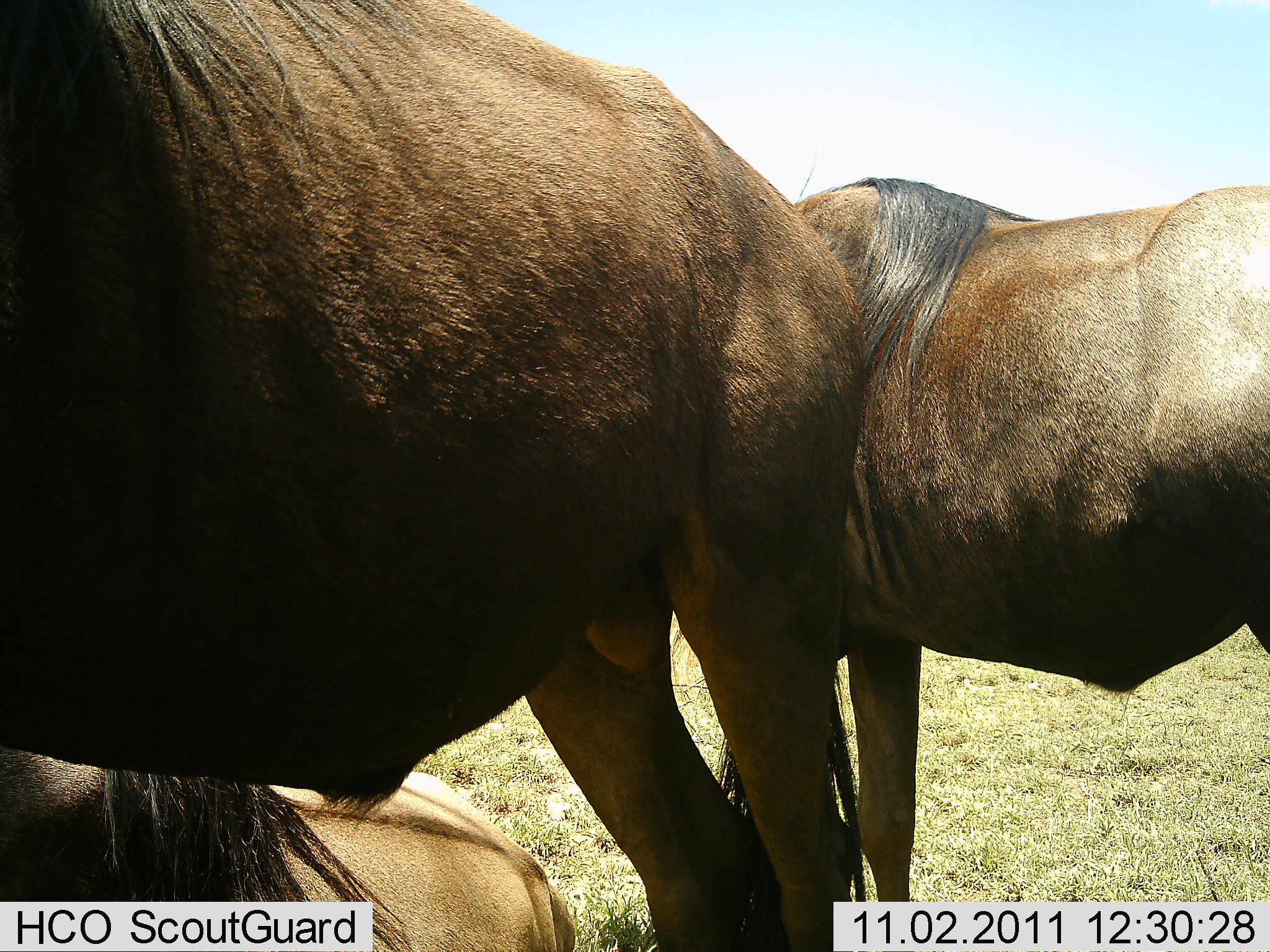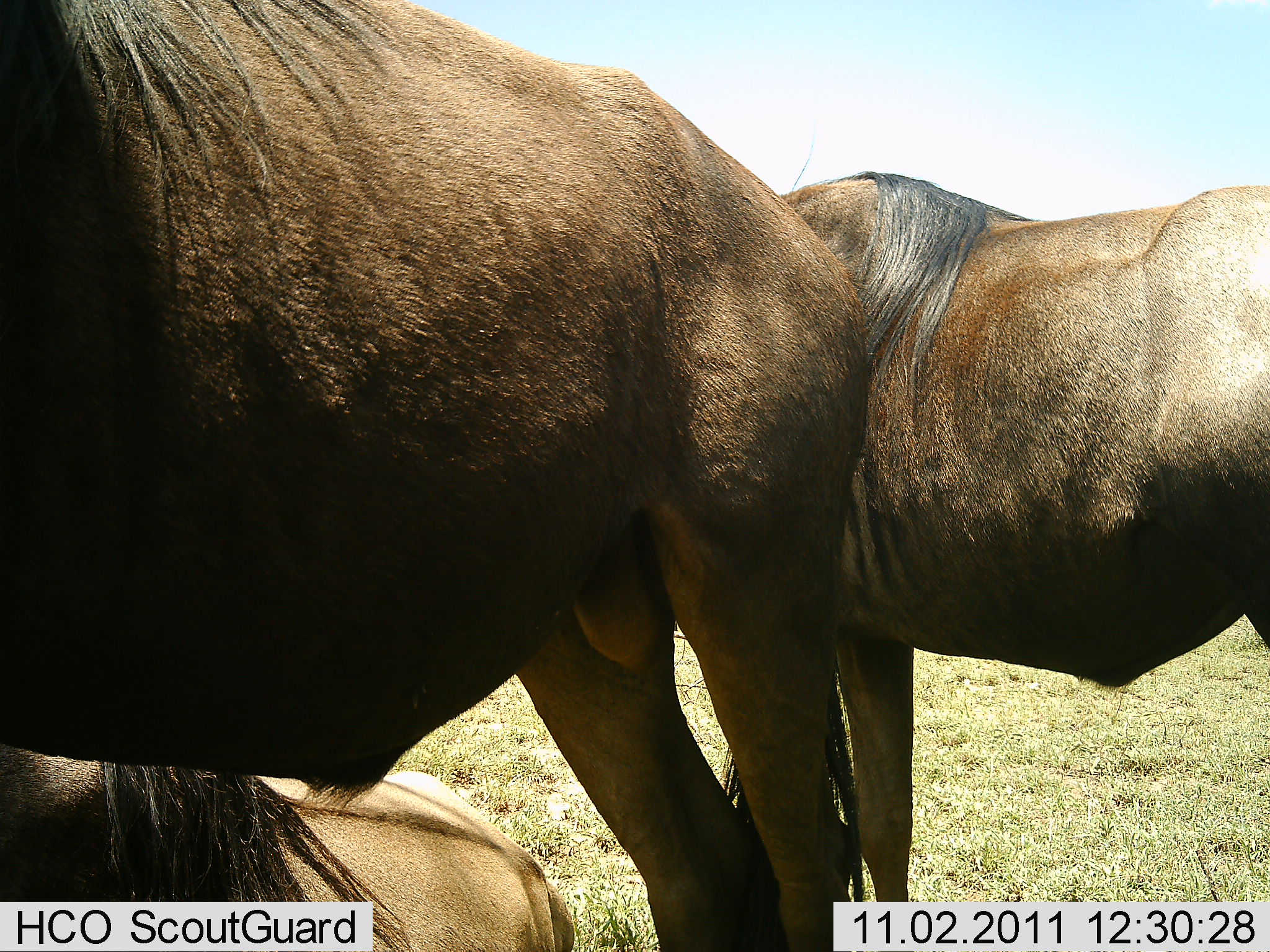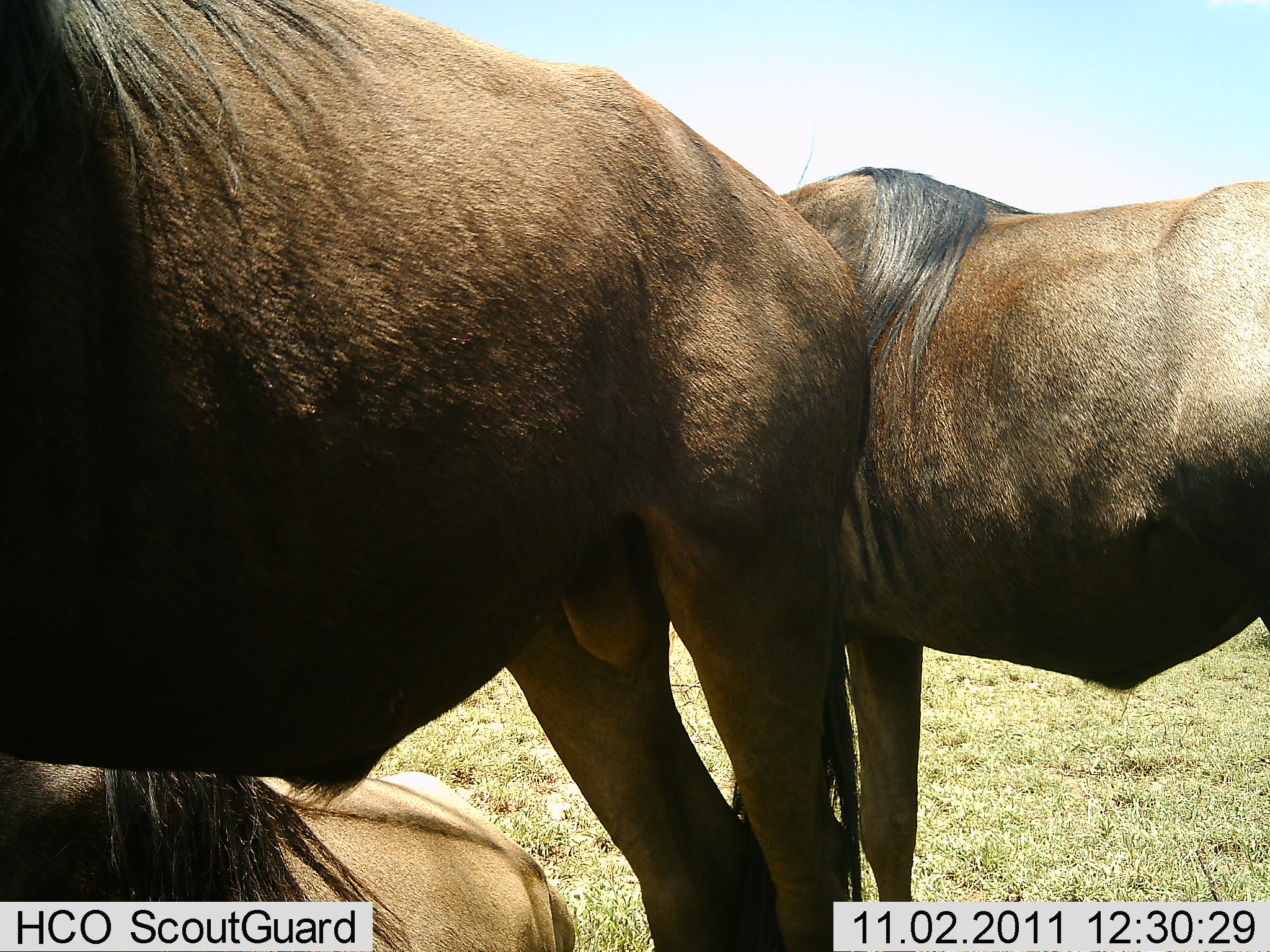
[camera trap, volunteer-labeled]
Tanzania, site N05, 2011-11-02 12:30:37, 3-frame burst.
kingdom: Animalia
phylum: Chordata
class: Mammalia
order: Artiodactyla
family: Bovidae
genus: Connochaetes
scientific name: Connochaetes taurinus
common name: blue wildebeest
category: wildebeest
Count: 3.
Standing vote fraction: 80%.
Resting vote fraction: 87%.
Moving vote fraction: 0%.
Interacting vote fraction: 0%.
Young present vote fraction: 0%.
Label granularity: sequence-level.